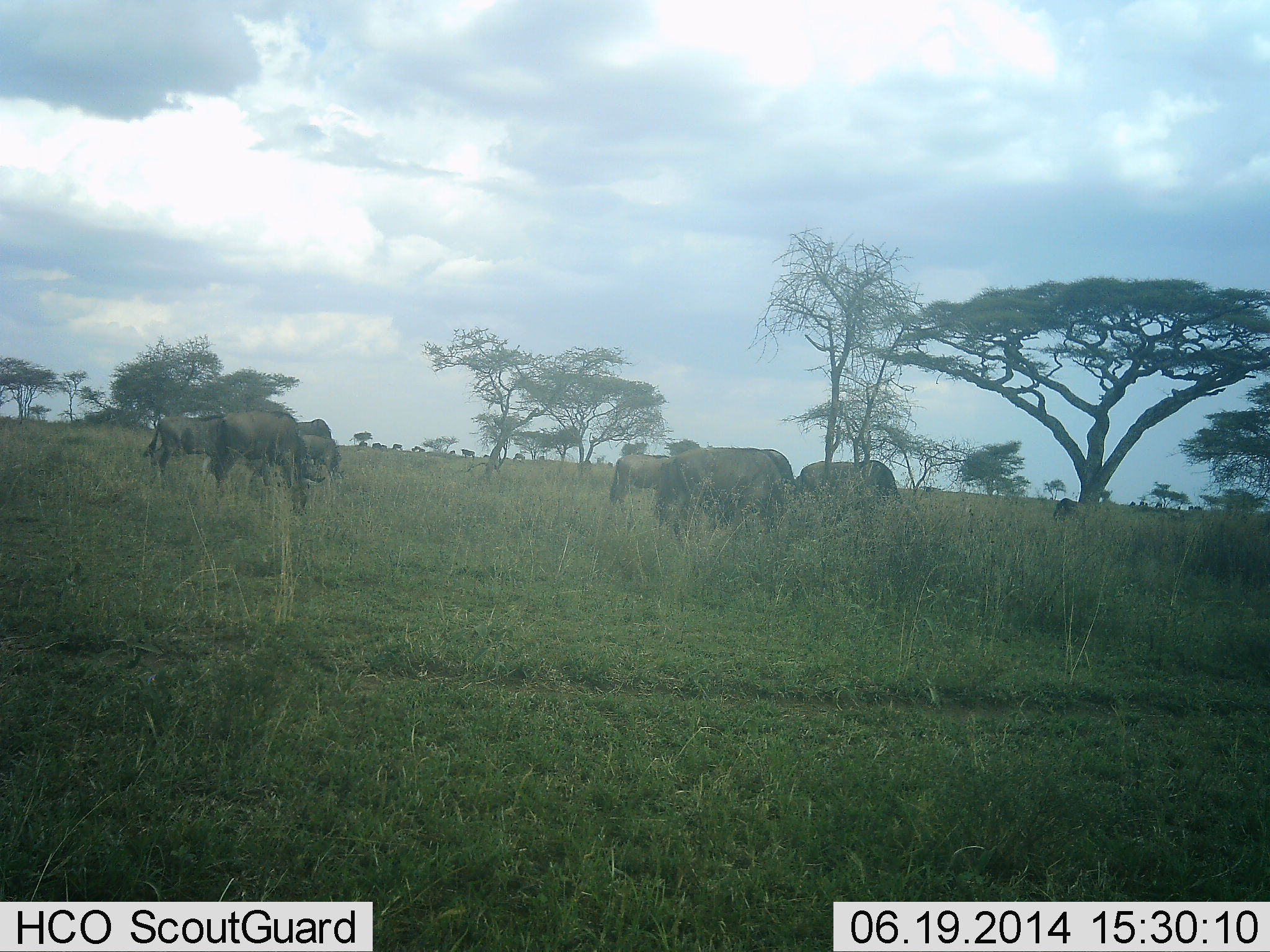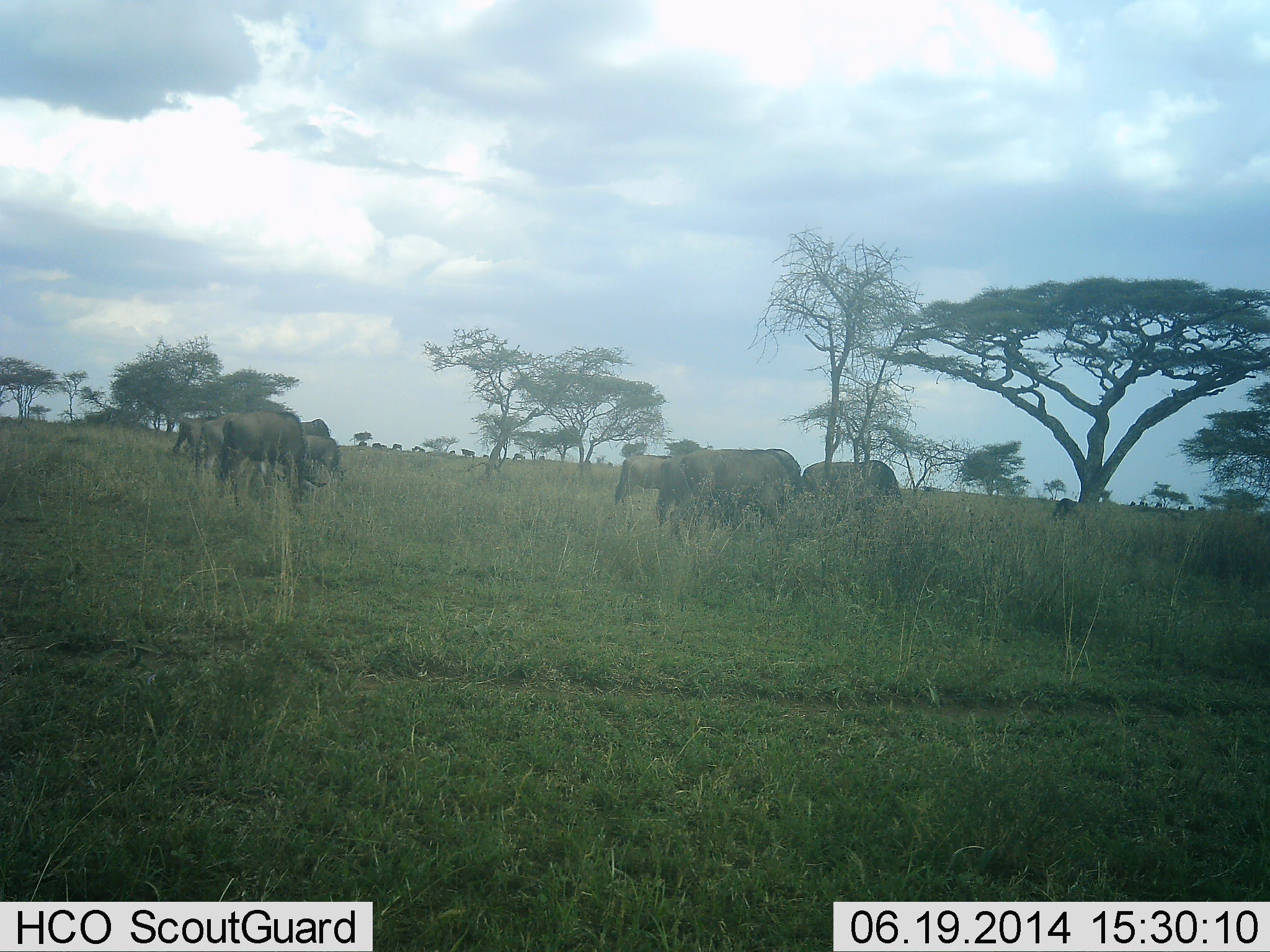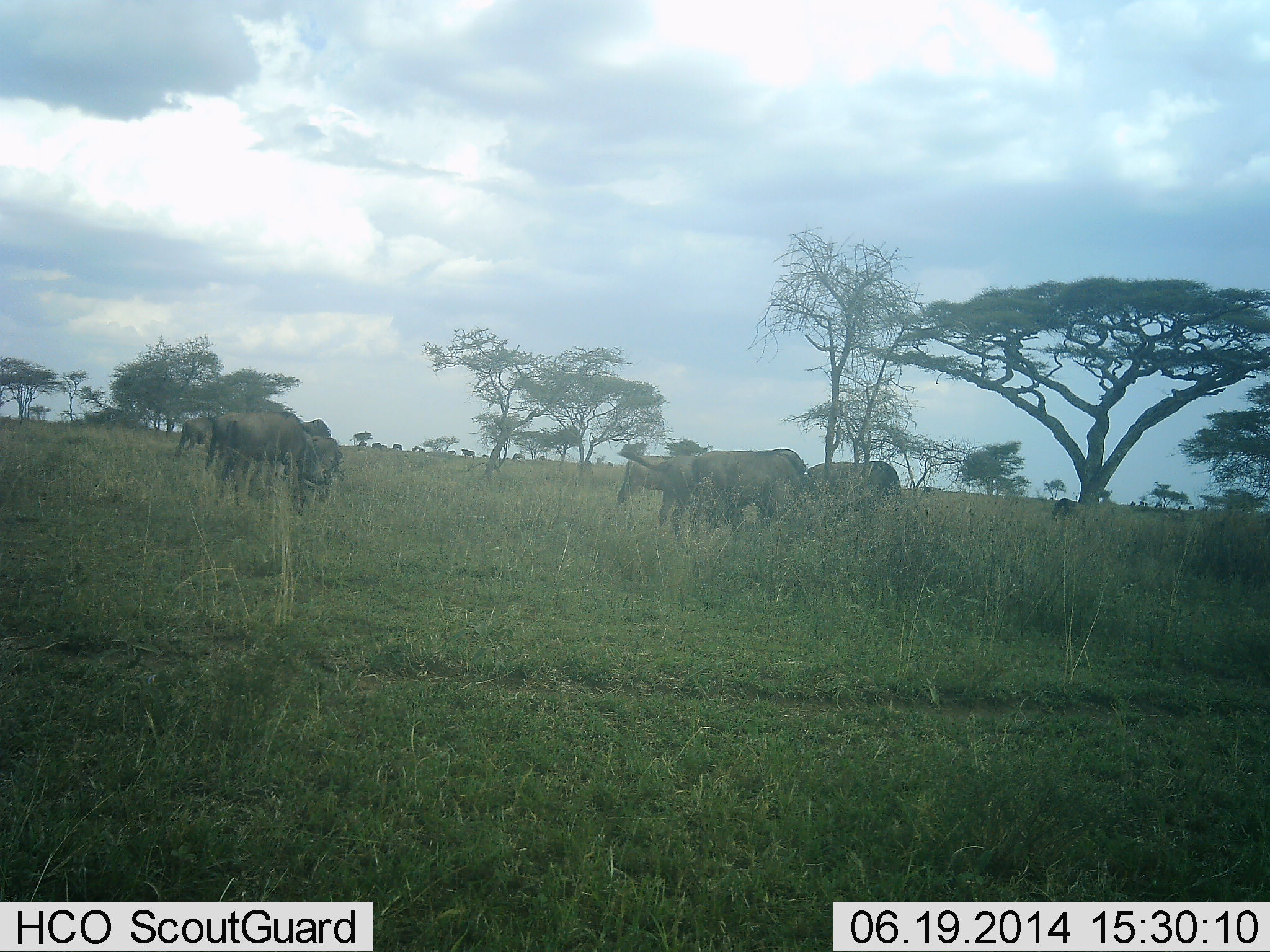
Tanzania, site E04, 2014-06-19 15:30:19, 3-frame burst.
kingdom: Animalia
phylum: Chordata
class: Mammalia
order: Artiodactyla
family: Bovidae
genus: Connochaetes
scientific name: Connochaetes taurinus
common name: blue wildebeest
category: wildebeest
Wildebeest (blue wildebeest) (Connochaetes taurinus), count 9. Behavior (volunteer vote fractions): standing 40%, resting 0%, moving 50%, interacting 0%. Young present (vote fraction): 0%. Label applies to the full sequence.